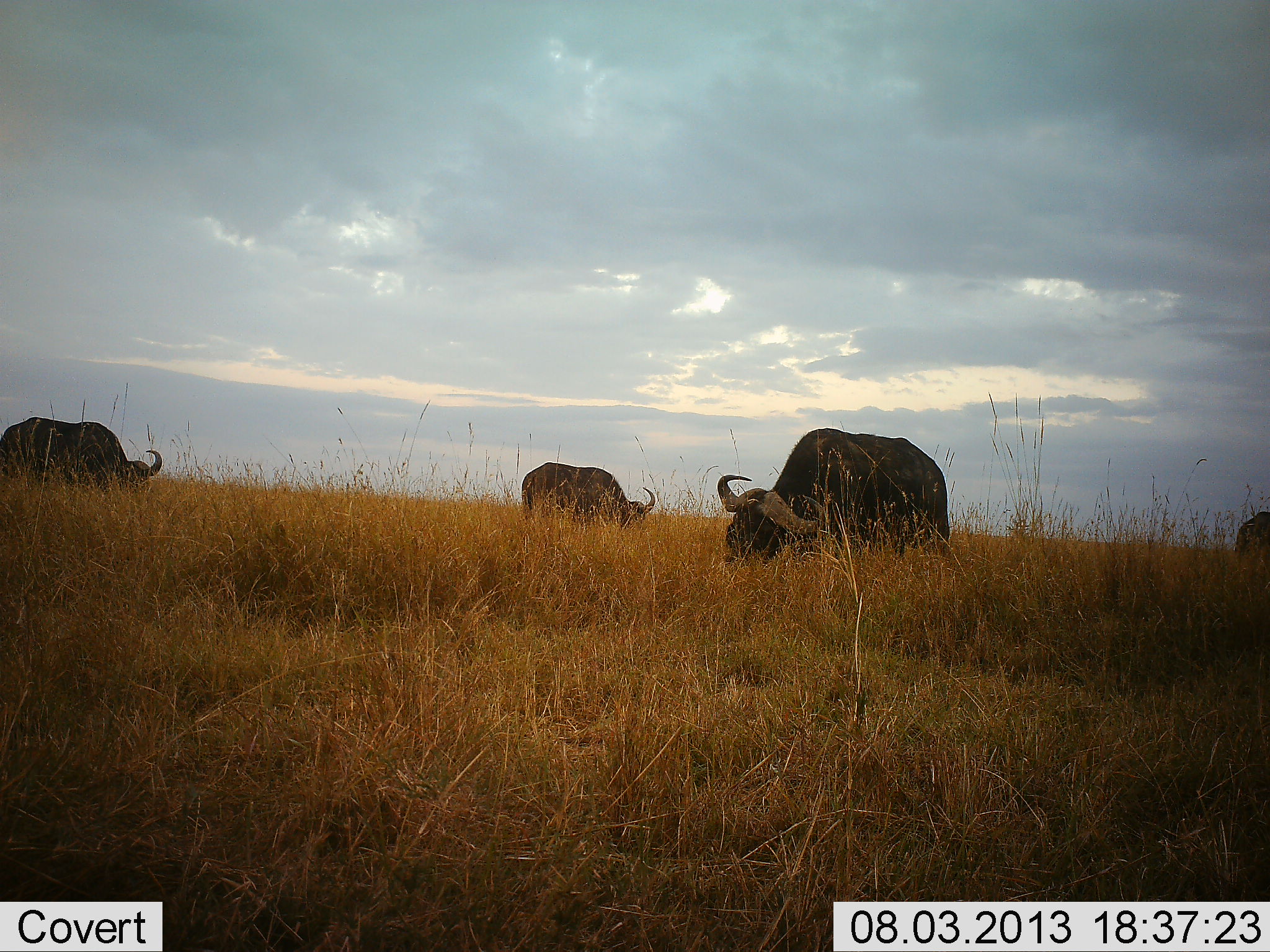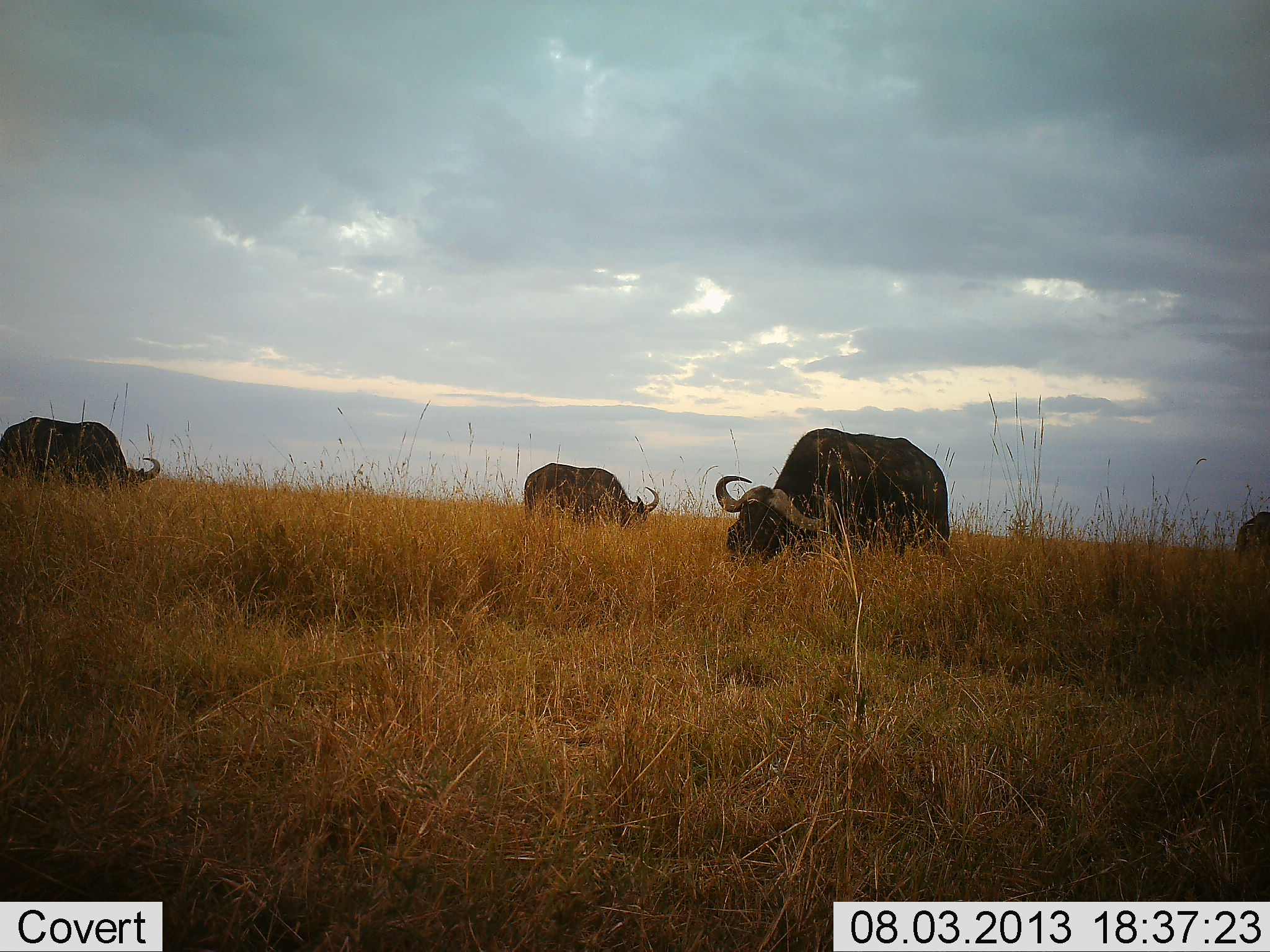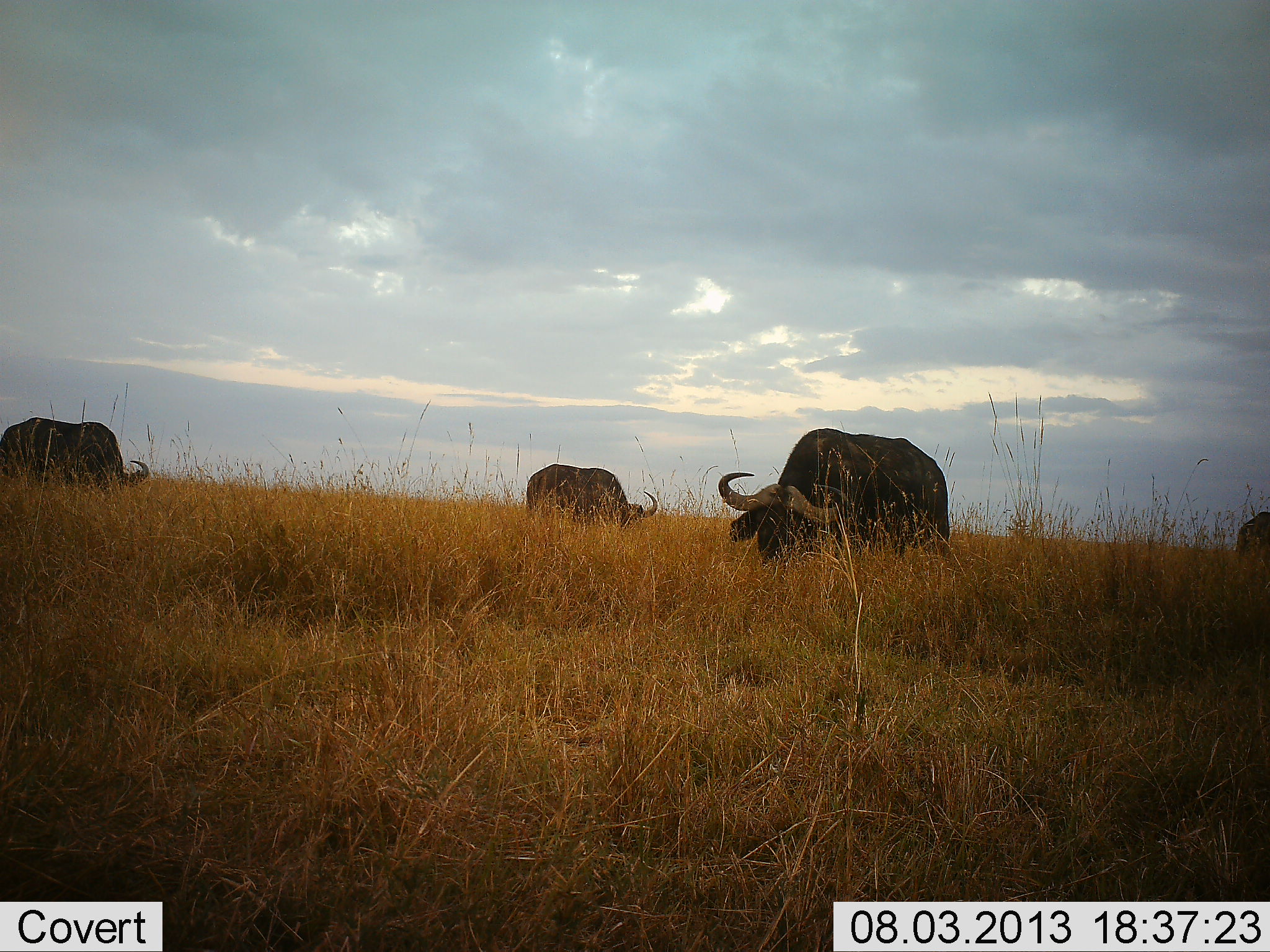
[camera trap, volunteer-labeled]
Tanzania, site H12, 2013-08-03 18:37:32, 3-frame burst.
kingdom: Animalia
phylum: Chordata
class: Mammalia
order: Artiodactyla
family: Bovidae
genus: Syncerus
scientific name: Syncerus caffer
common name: cape buffalo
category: buffalo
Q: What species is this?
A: Buffalo (cape buffalo) (Syncerus caffer).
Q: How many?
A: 4.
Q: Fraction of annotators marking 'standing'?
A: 35%.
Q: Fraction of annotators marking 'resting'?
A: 0%.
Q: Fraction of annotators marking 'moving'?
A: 5%.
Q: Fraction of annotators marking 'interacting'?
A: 0%.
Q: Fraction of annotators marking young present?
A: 0%.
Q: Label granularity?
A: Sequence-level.